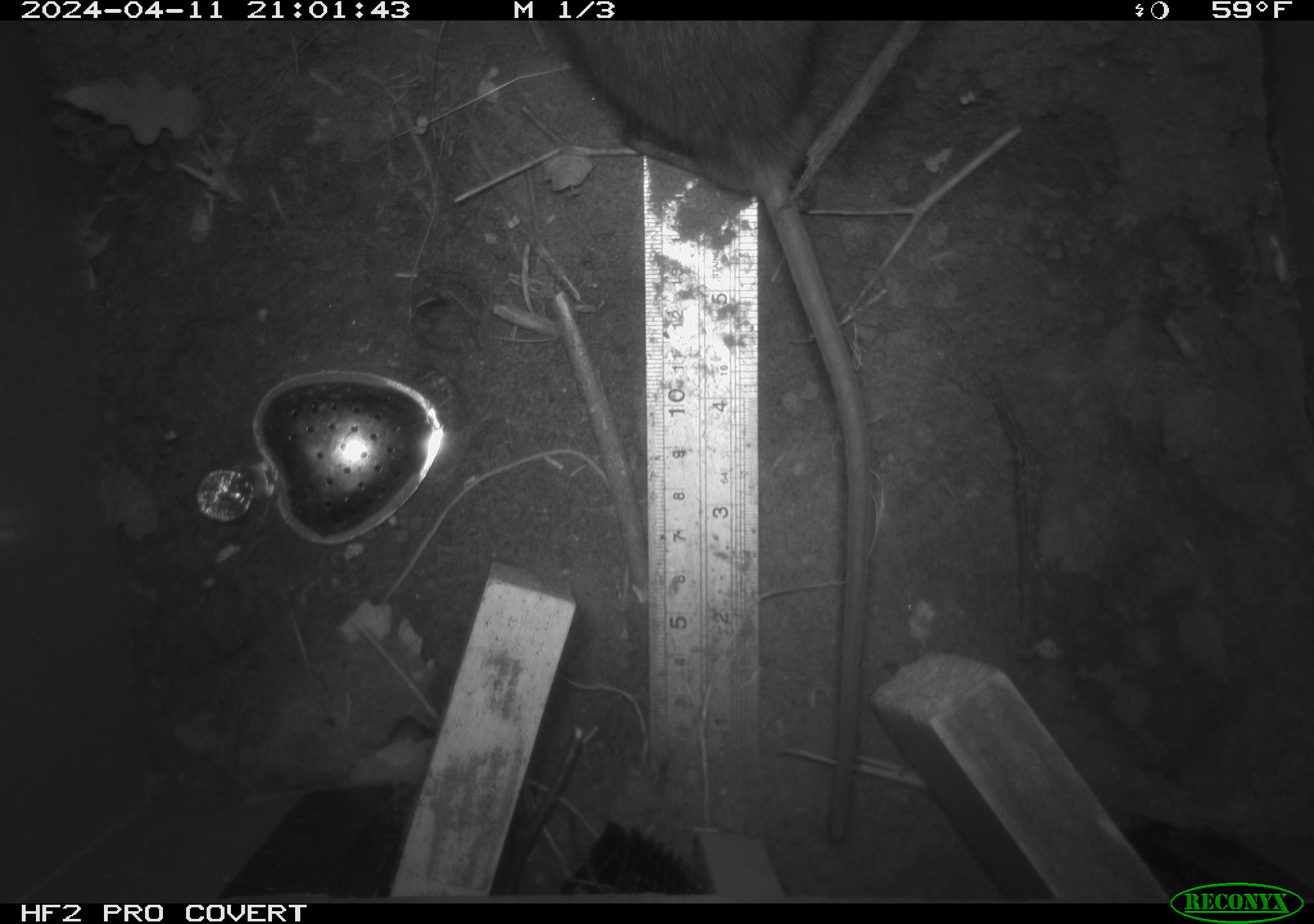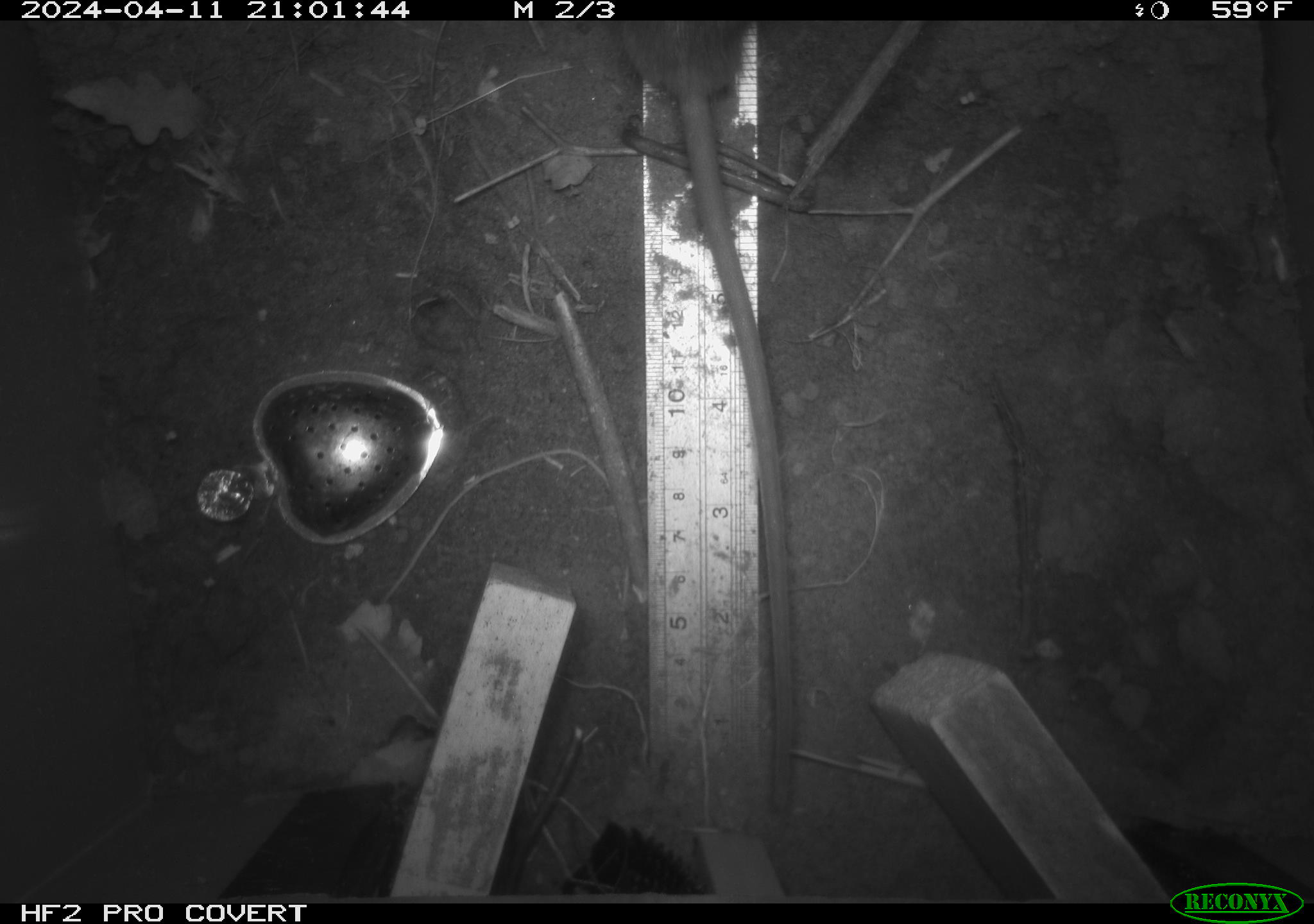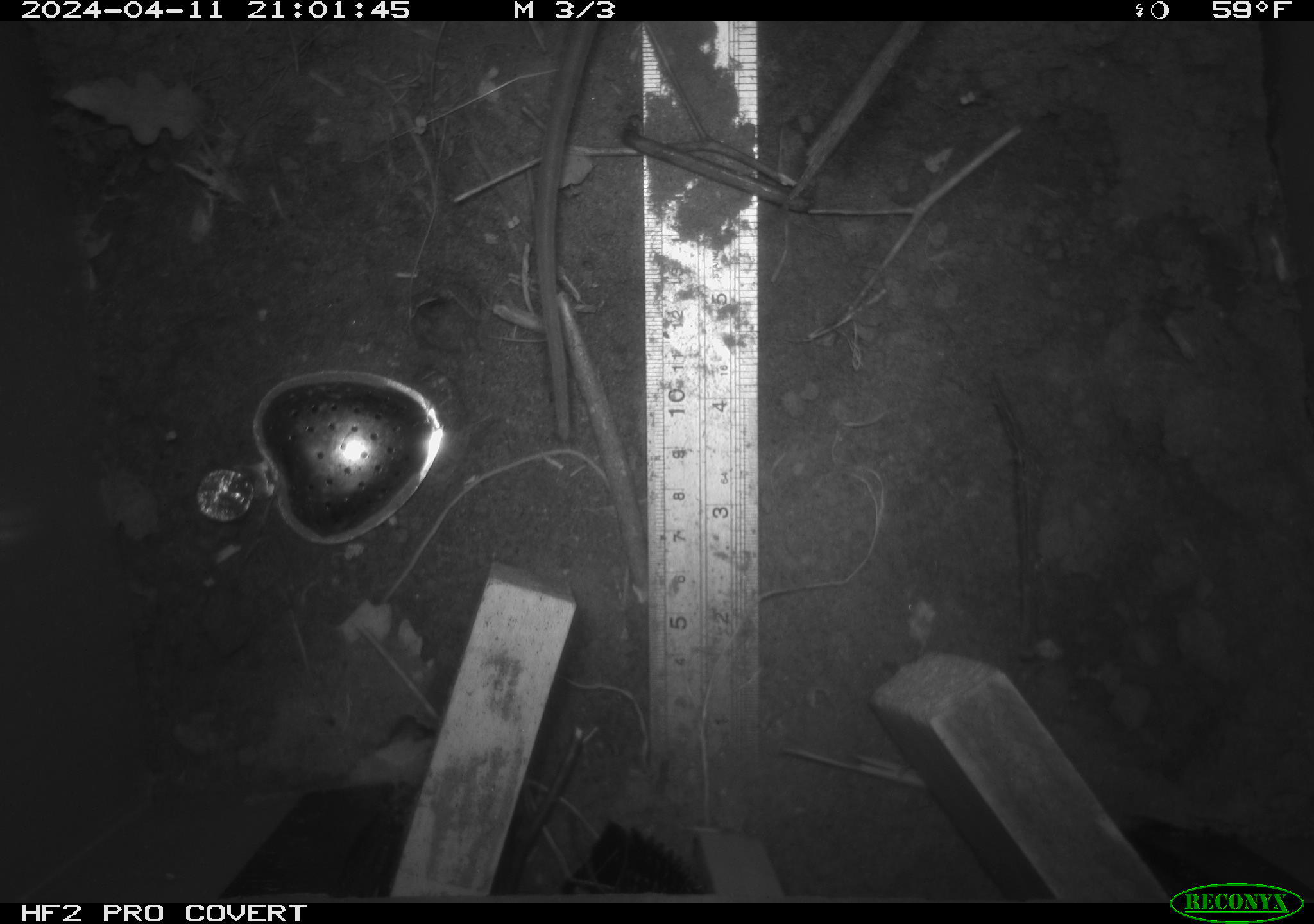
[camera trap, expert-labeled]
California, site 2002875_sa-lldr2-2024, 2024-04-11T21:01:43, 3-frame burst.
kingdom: Animalia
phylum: Chordata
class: Mammalia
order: Rodentia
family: Muridae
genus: Rattus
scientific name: Rattus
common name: rat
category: rattus species